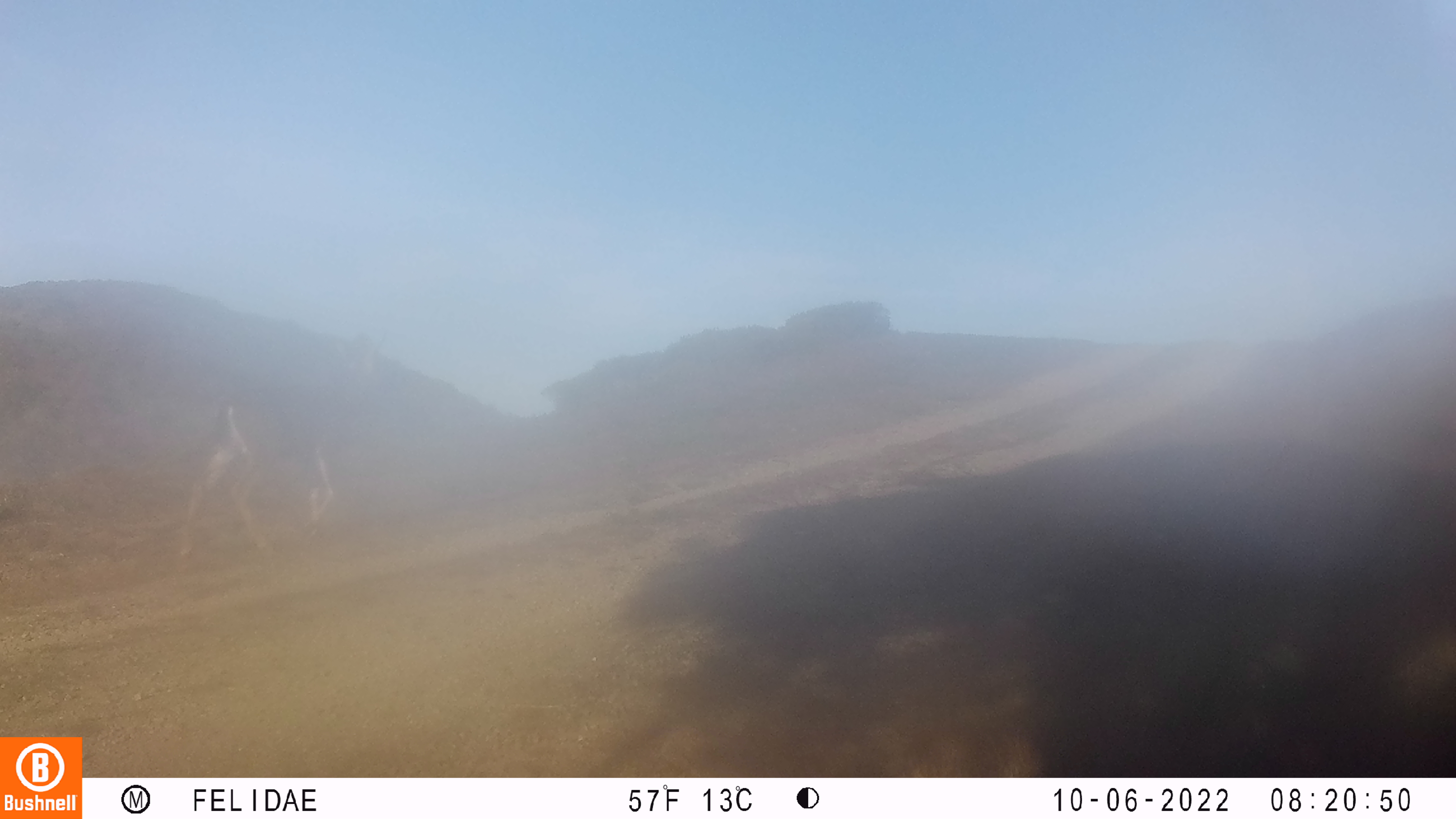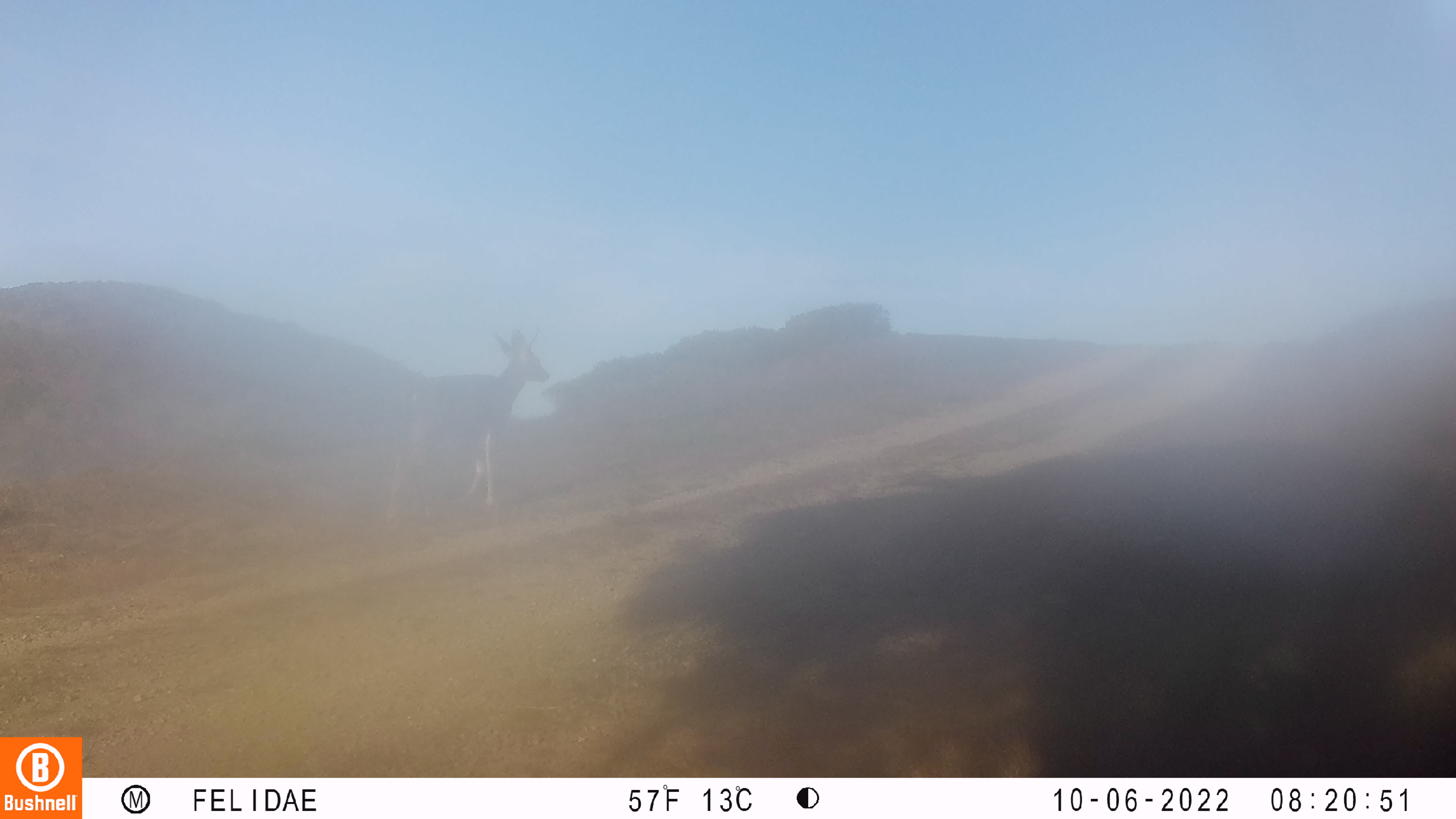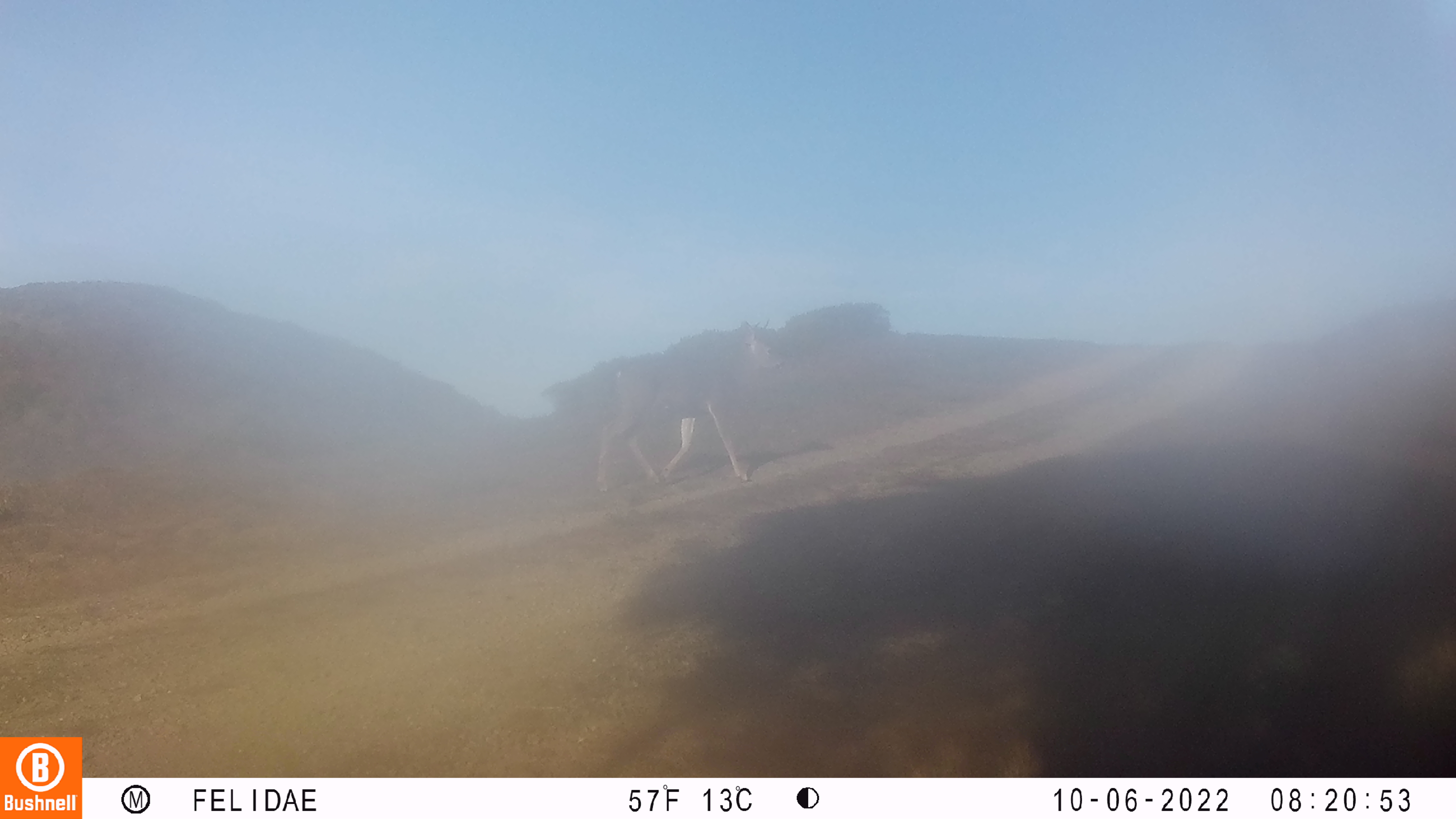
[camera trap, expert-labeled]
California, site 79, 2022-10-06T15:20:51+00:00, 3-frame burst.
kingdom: Animalia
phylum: Chordata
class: Mammalia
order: Artiodactyla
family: Cervidae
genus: Odocoileus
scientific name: Odocoileus hemionus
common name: mule deer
Mule deer (Odocoileus hemionus).